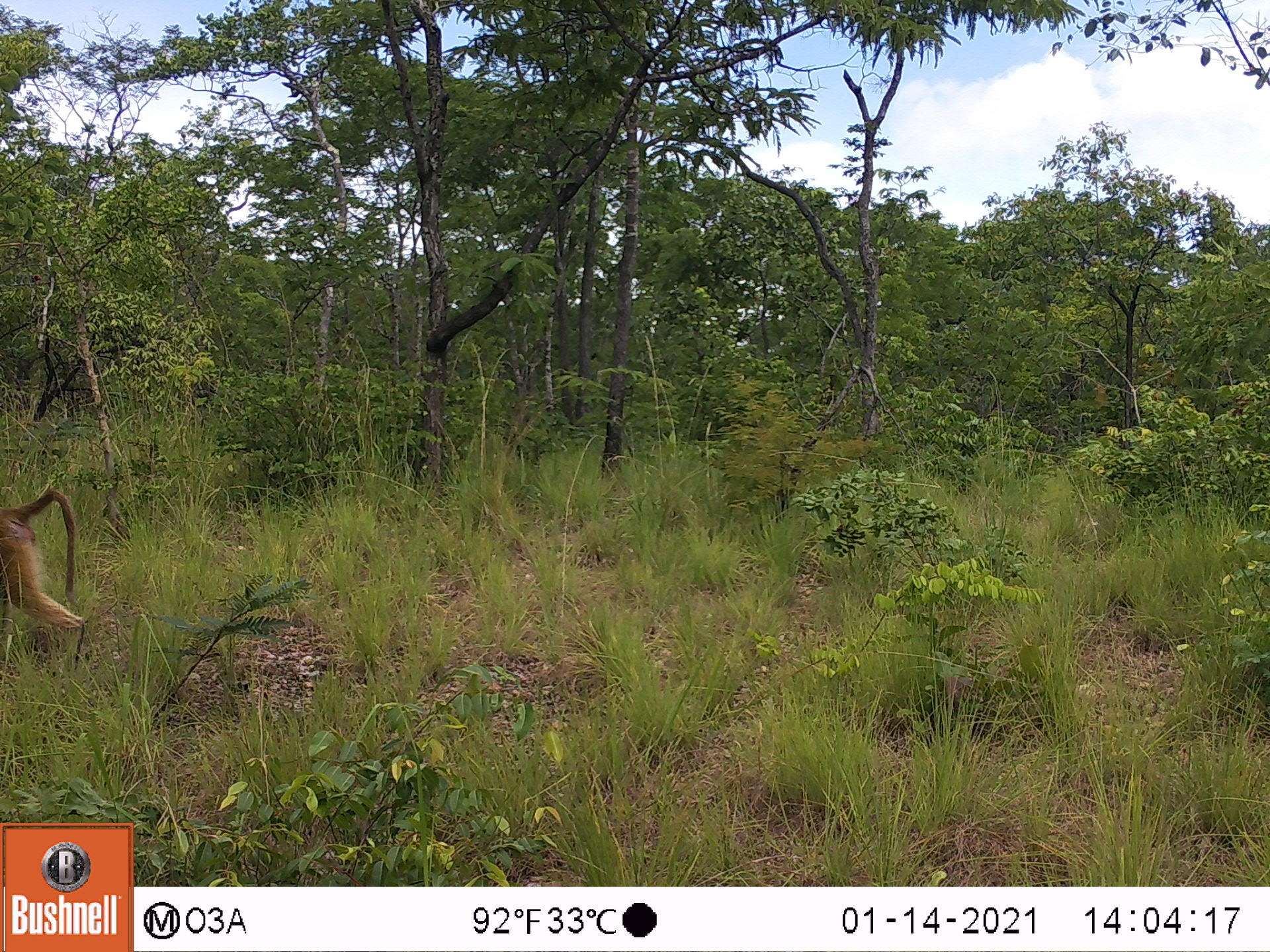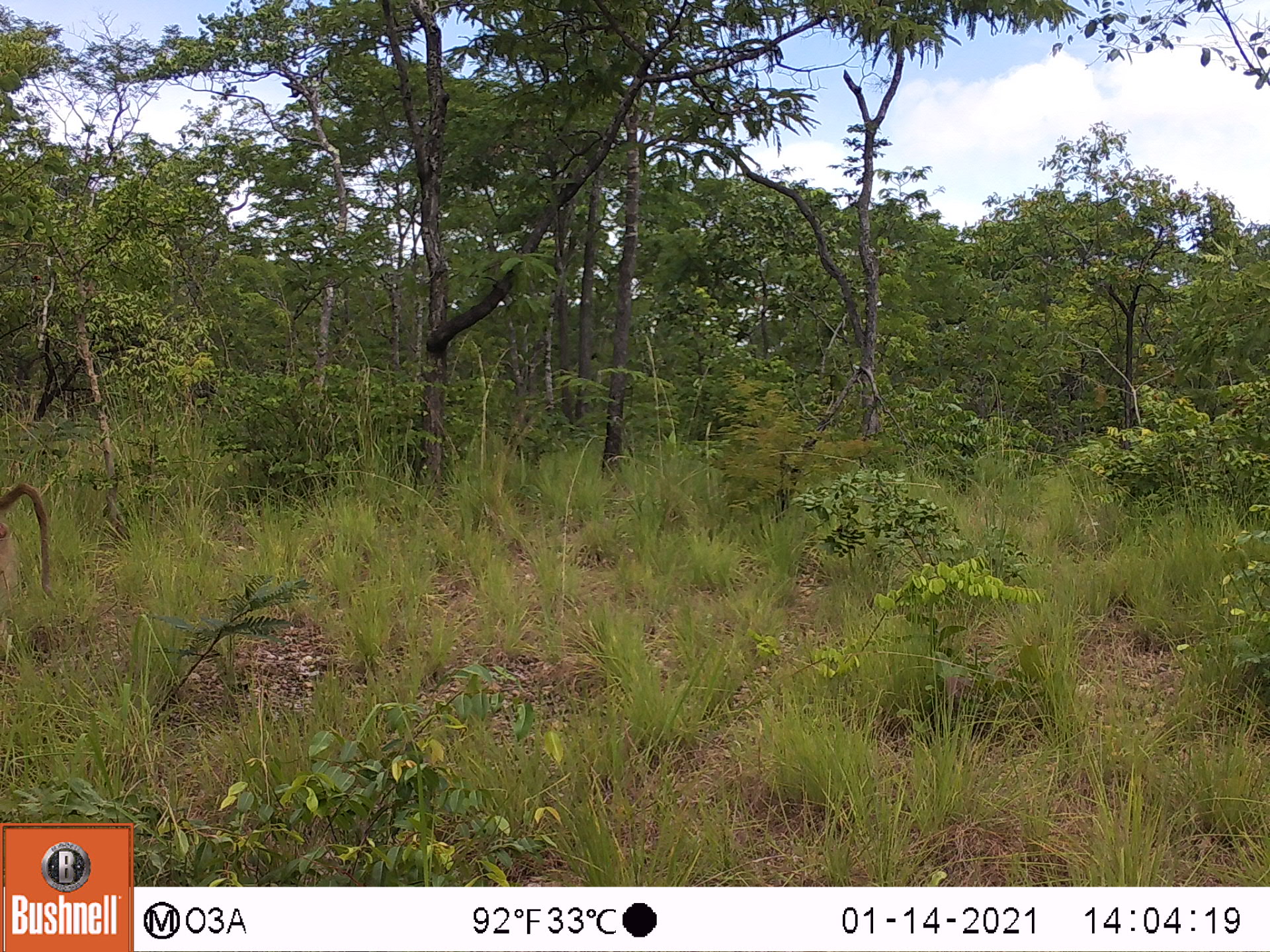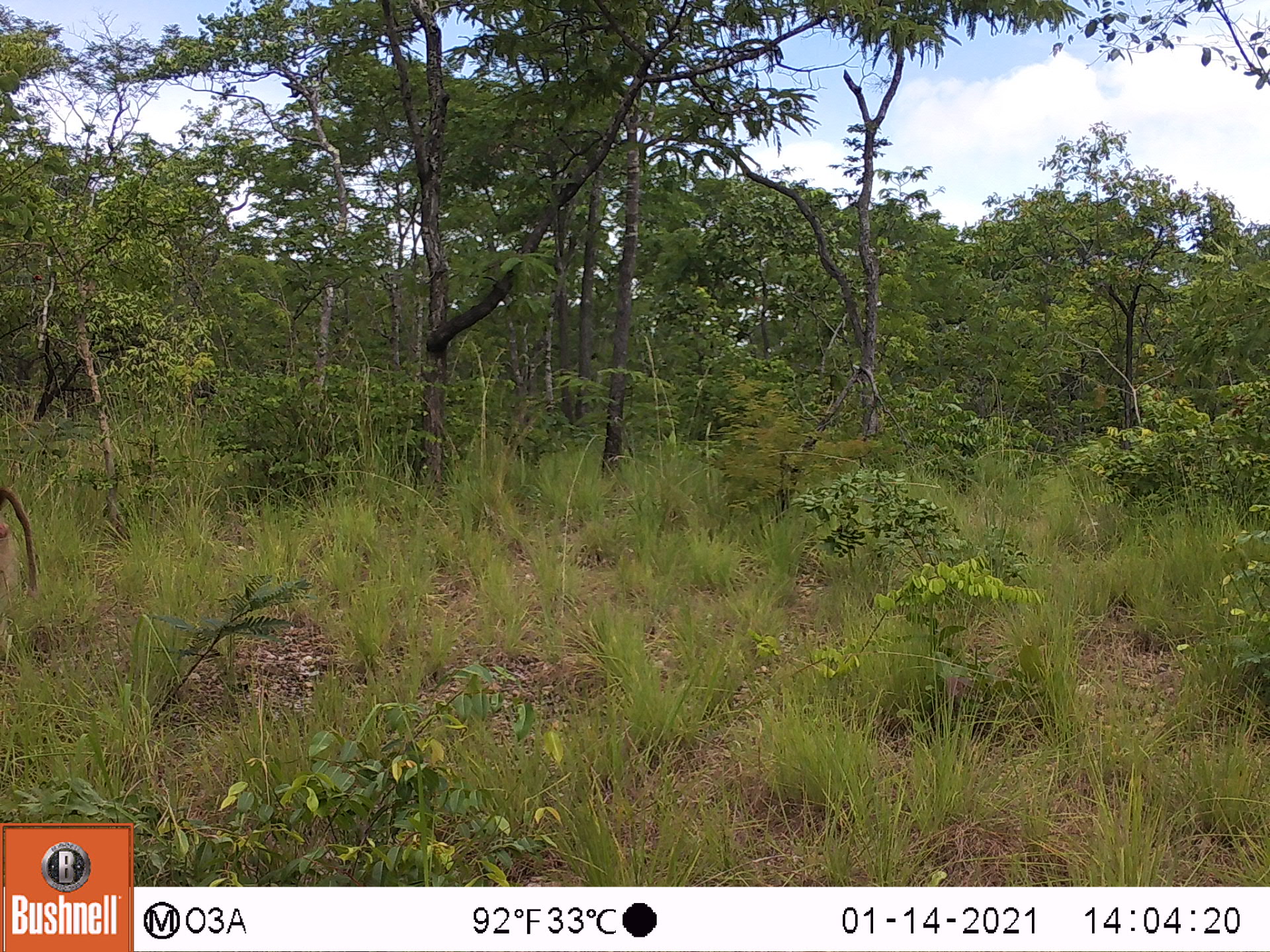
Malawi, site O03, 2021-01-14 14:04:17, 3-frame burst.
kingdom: Animalia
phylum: Chordata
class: Mammalia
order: Primates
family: Cercopithecidae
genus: Papio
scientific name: Papio cynocephalus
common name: yellow baboon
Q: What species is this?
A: Yellow baboon (Papio cynocephalus).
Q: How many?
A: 1.